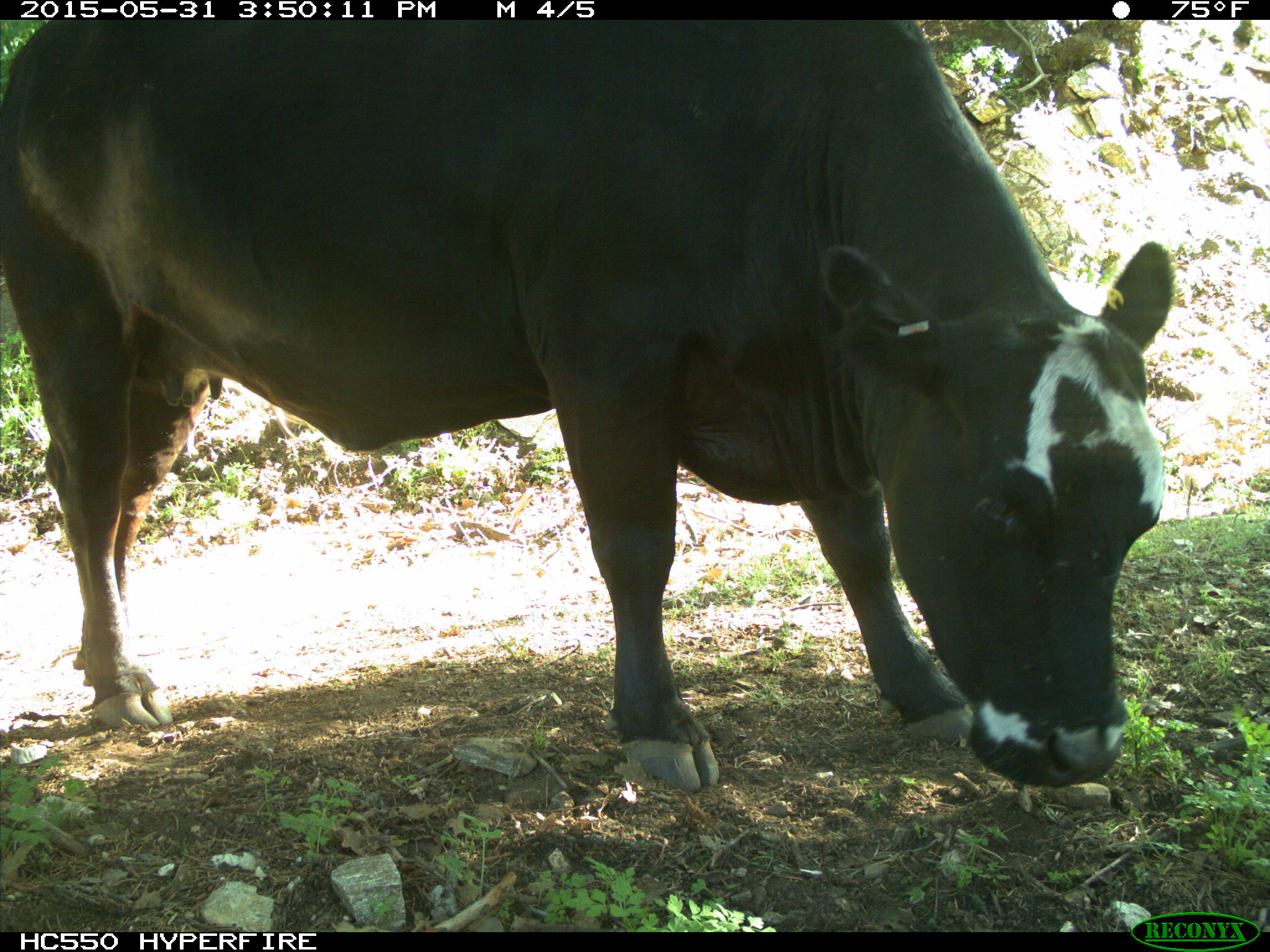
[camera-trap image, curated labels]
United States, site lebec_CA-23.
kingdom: Animalia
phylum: Chordata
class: Mammalia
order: Artiodactyla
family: Bovidae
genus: Bos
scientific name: Bos taurus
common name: domestic cow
Bos taurus (domestic cow).